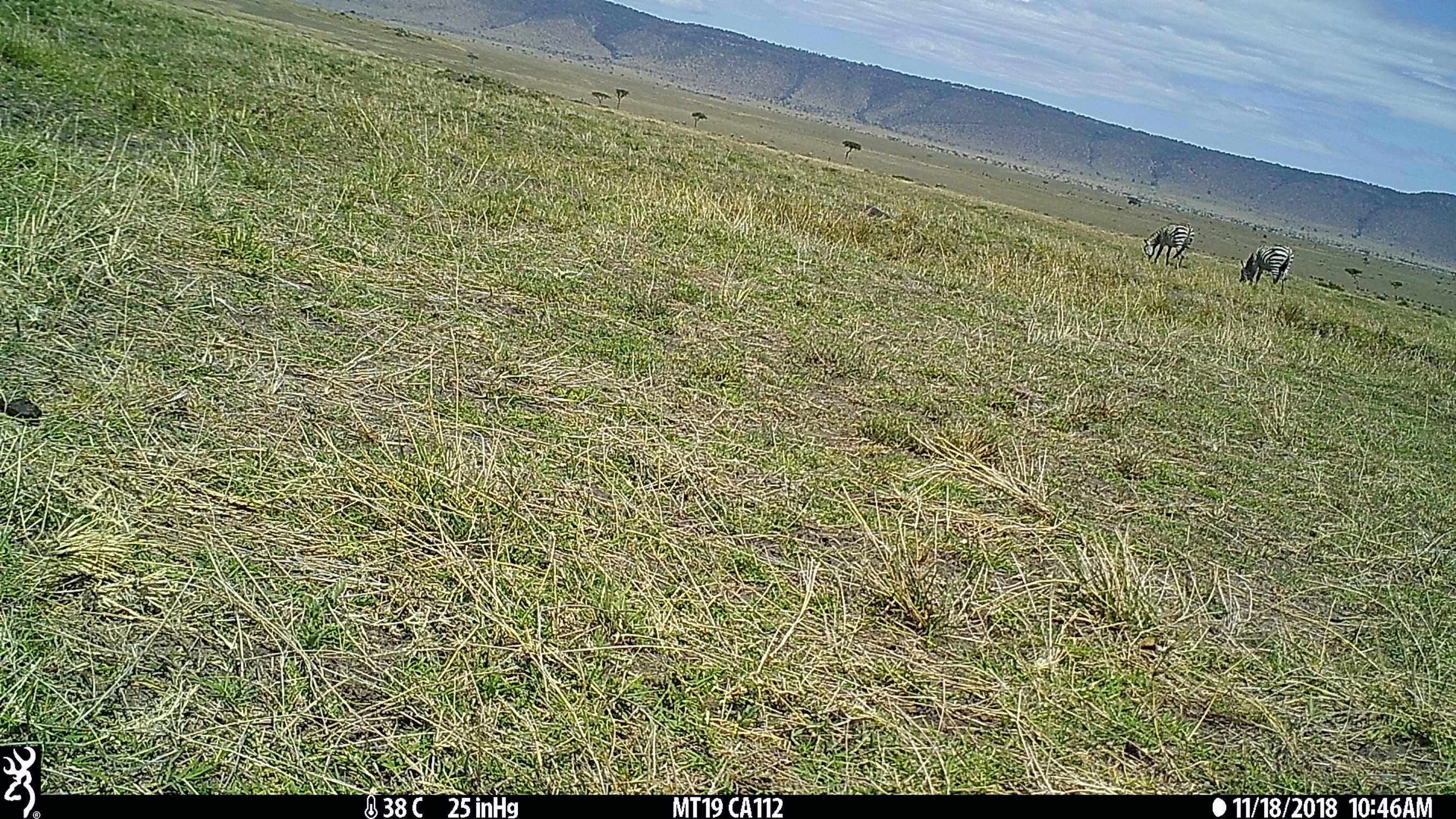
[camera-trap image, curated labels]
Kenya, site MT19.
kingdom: Animalia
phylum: Chordata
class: Mammalia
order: Perissodactyla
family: Equidae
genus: Equus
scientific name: Equus quagga burchellii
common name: burchell's zebra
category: zebra